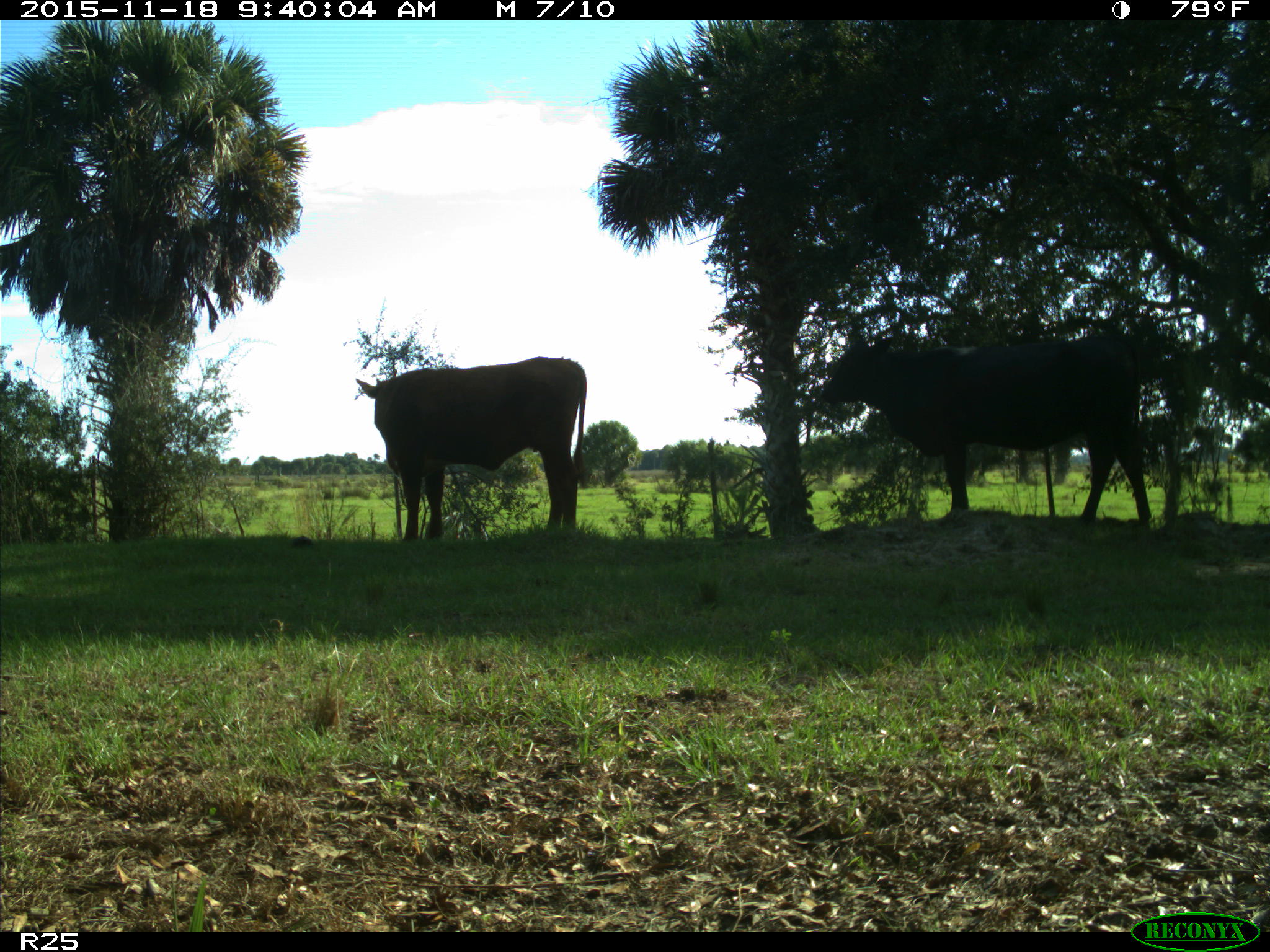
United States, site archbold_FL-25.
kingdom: Animalia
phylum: Chordata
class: Mammalia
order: Artiodactyla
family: Bovidae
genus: Bos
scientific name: Bos taurus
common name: domestic cow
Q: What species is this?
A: Bos taurus (domestic cow).